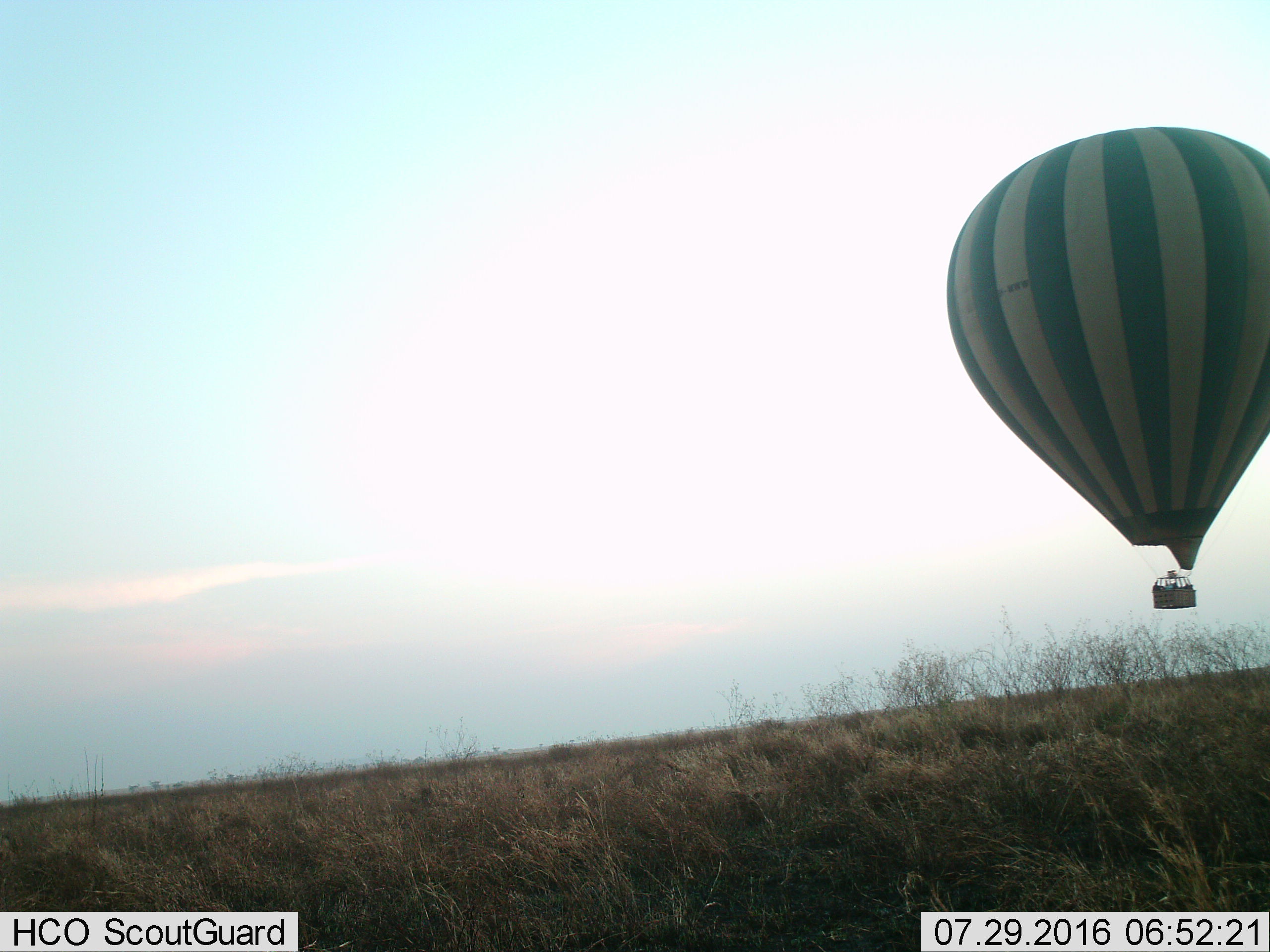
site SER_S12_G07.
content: unidentified animal